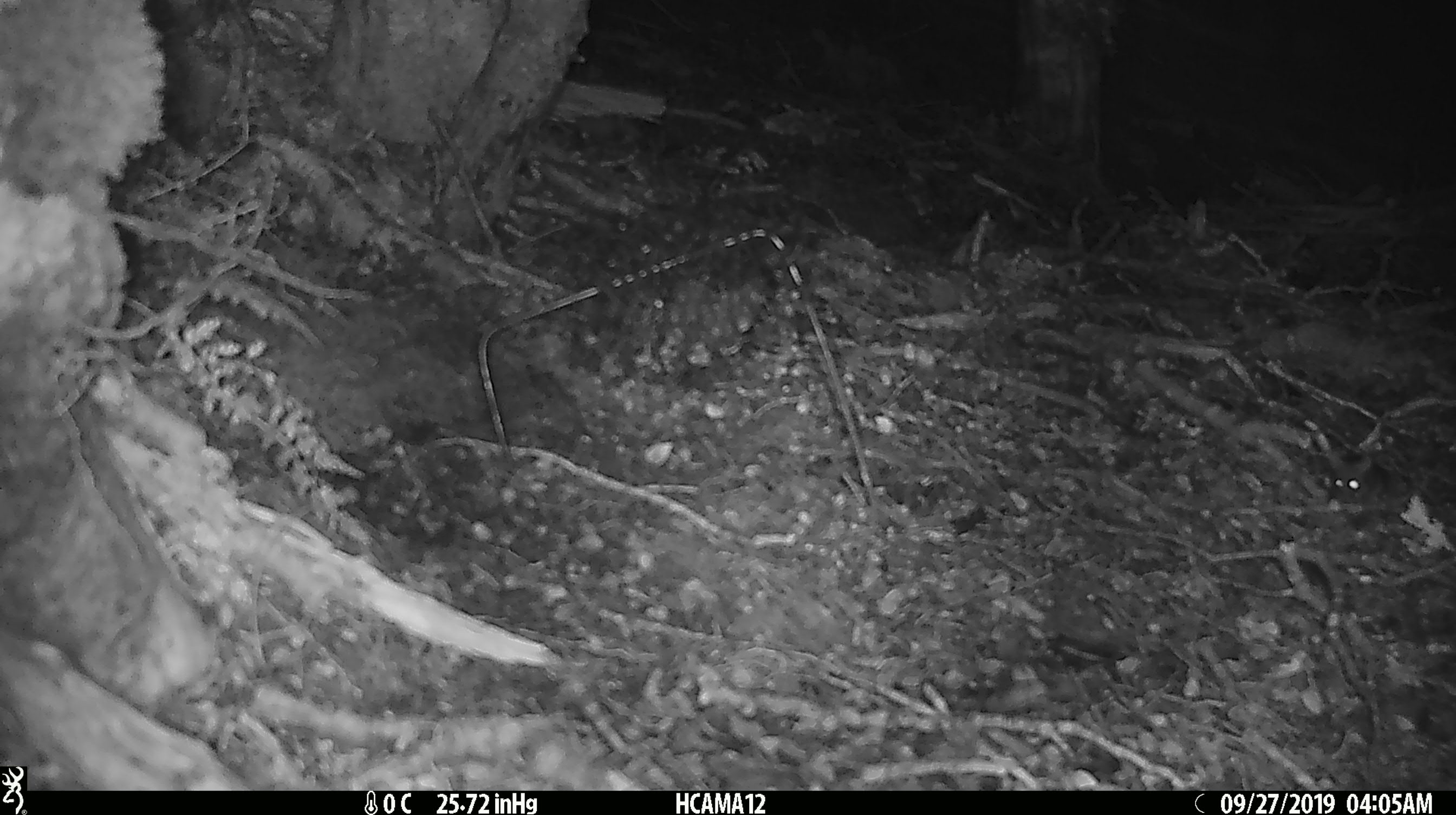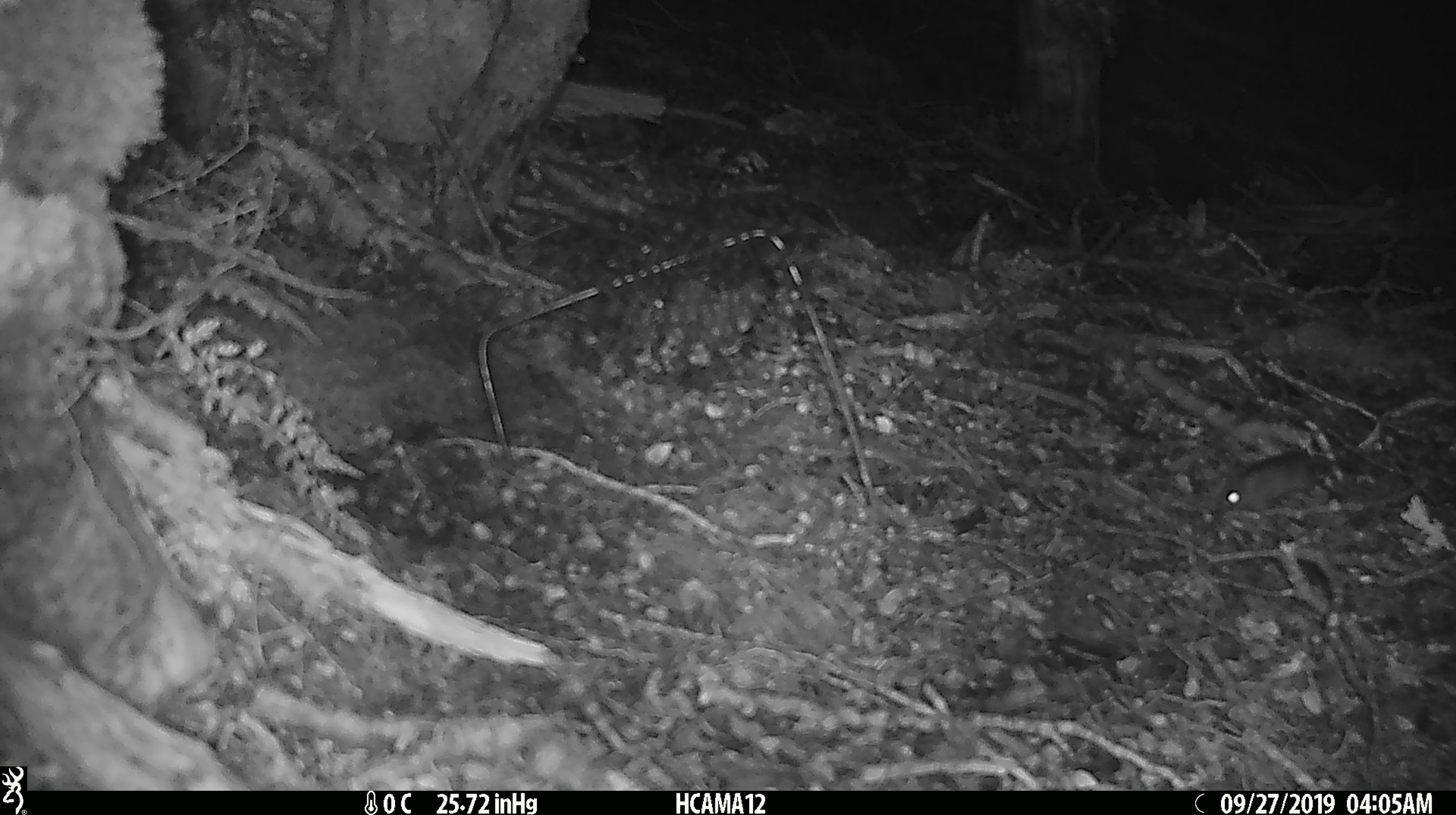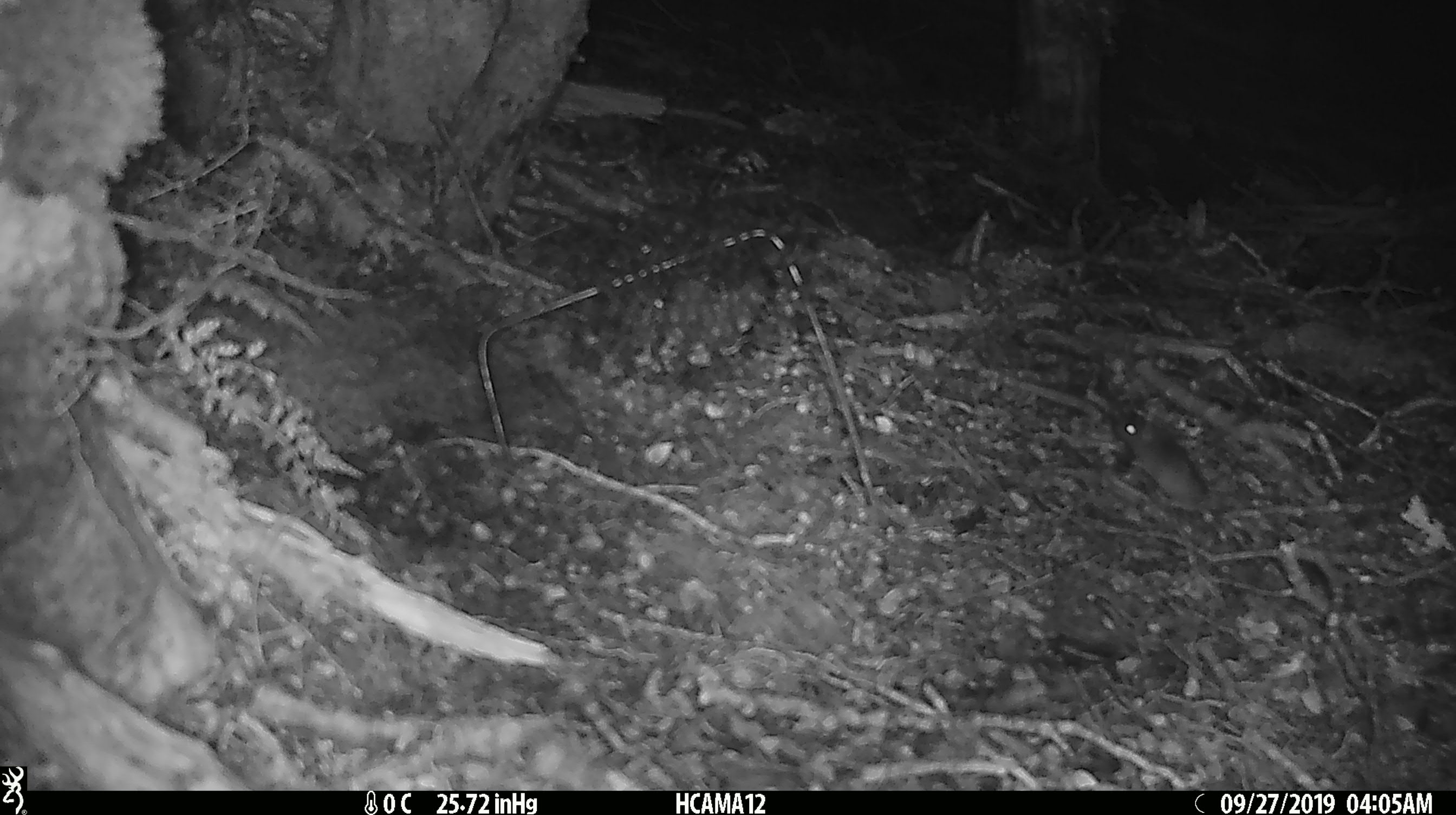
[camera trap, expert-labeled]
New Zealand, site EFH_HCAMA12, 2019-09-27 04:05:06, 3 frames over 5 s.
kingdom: Animalia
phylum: Chordata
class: Mammalia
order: Rodentia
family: Muridae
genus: Mus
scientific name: Mus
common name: mouse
Mouse (Mus).